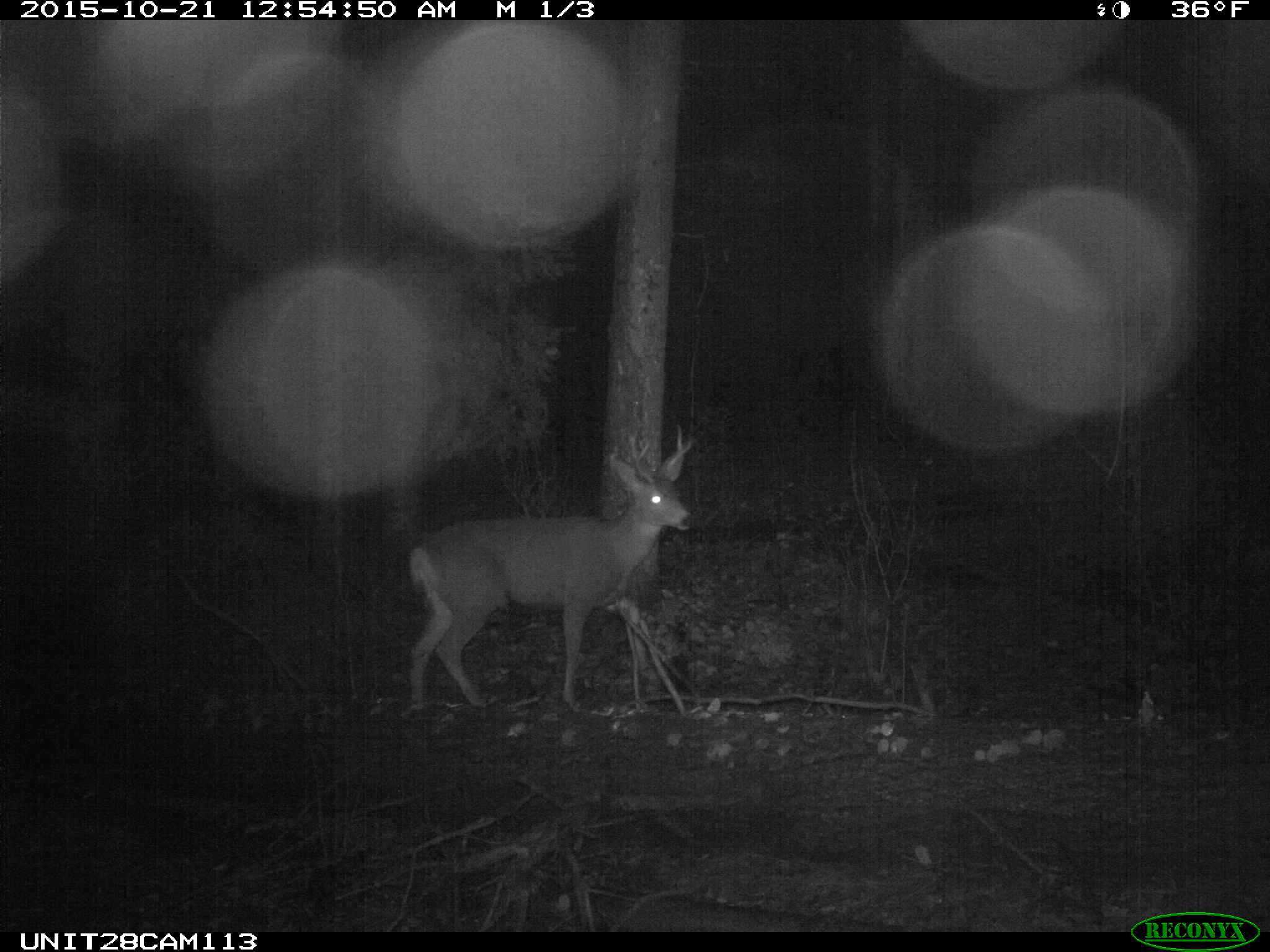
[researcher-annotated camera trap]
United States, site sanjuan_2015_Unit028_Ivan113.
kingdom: Animalia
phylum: Chordata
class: Mammalia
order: Artiodactyla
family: Cervidae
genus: Odocoileus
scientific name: Odocoileus hemionus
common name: mule deer